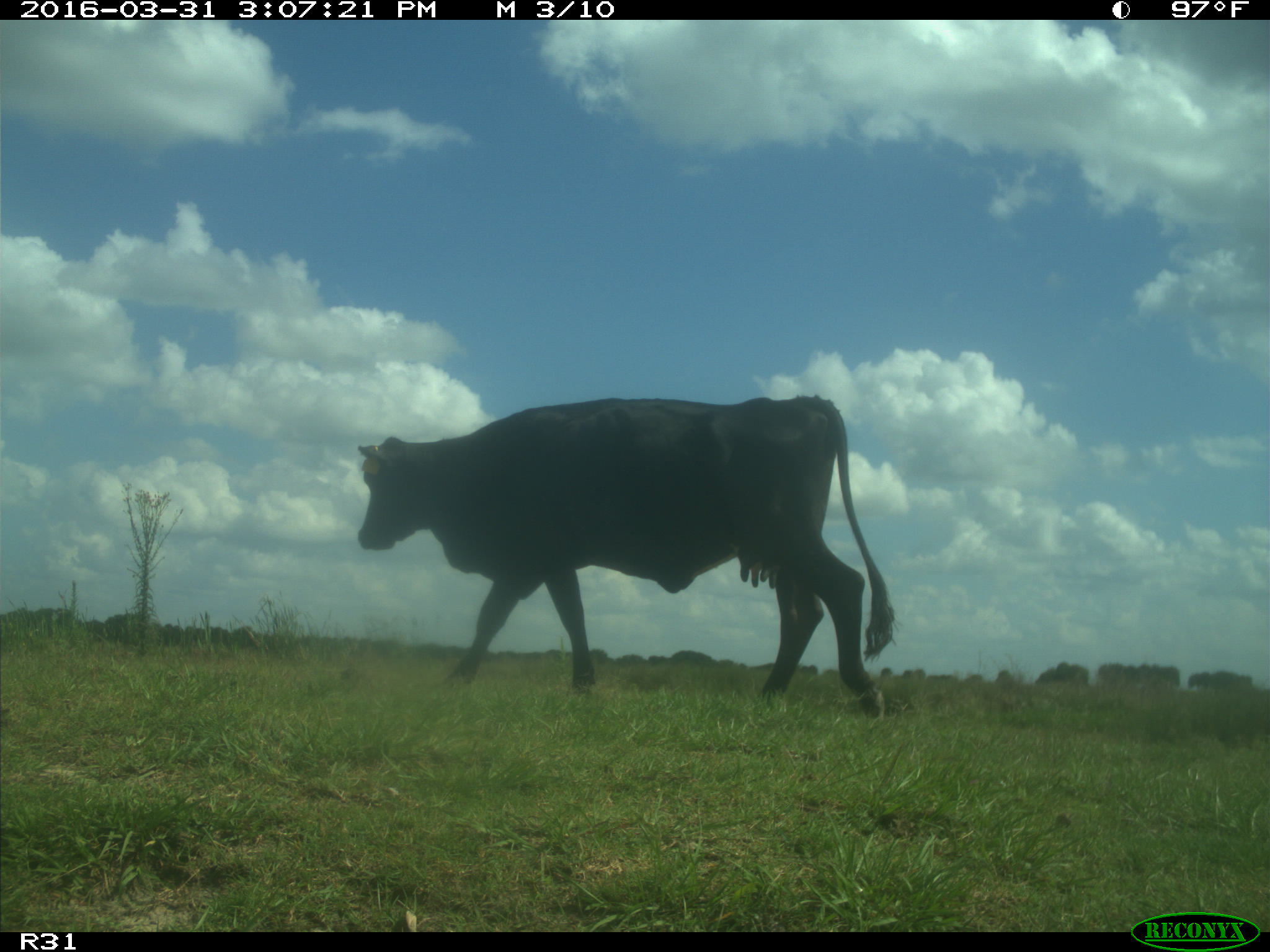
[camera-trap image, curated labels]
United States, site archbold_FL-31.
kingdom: Animalia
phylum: Chordata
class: Mammalia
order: Artiodactyla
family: Bovidae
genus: Bos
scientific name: Bos taurus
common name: domestic cow